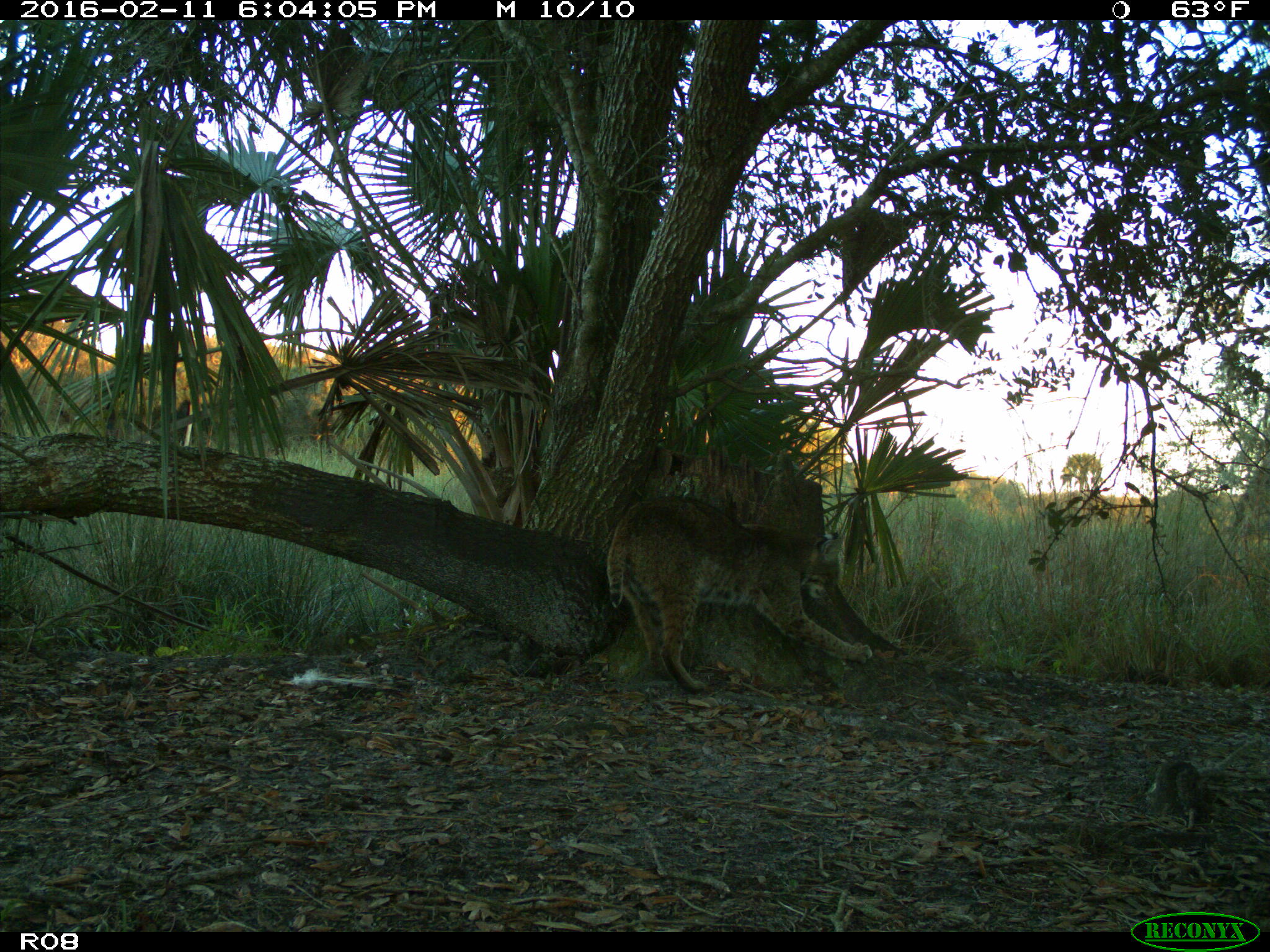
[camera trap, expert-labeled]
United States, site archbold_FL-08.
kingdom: Animalia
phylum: Chordata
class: Mammalia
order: Carnivora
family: Felidae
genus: Lynx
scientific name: Lynx rufus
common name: bobcat